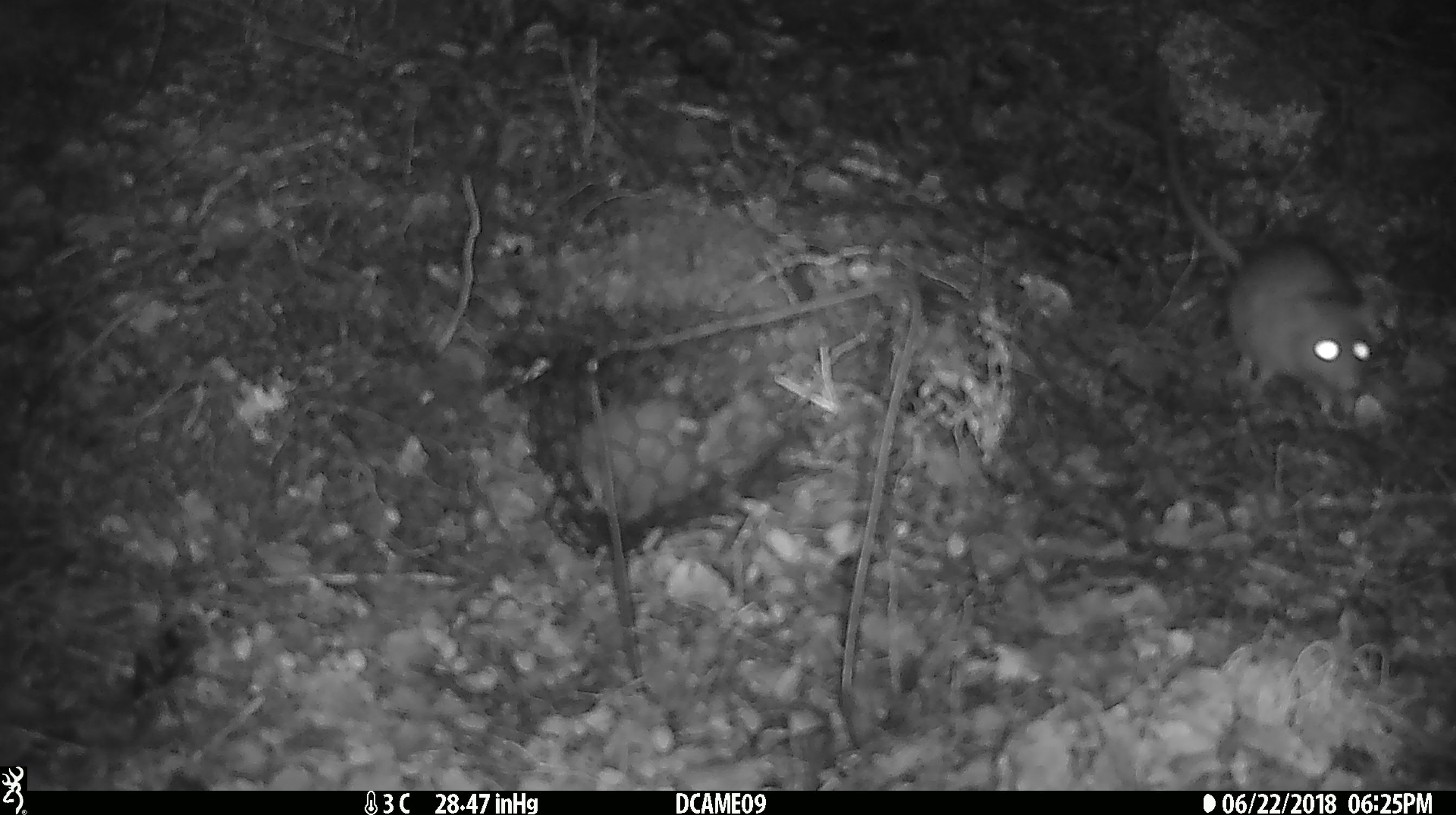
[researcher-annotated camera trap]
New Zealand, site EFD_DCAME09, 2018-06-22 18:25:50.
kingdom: Animalia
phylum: Chordata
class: Mammalia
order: Rodentia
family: Muridae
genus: Rattus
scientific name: Rattus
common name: rat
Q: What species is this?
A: Rat (Rattus).